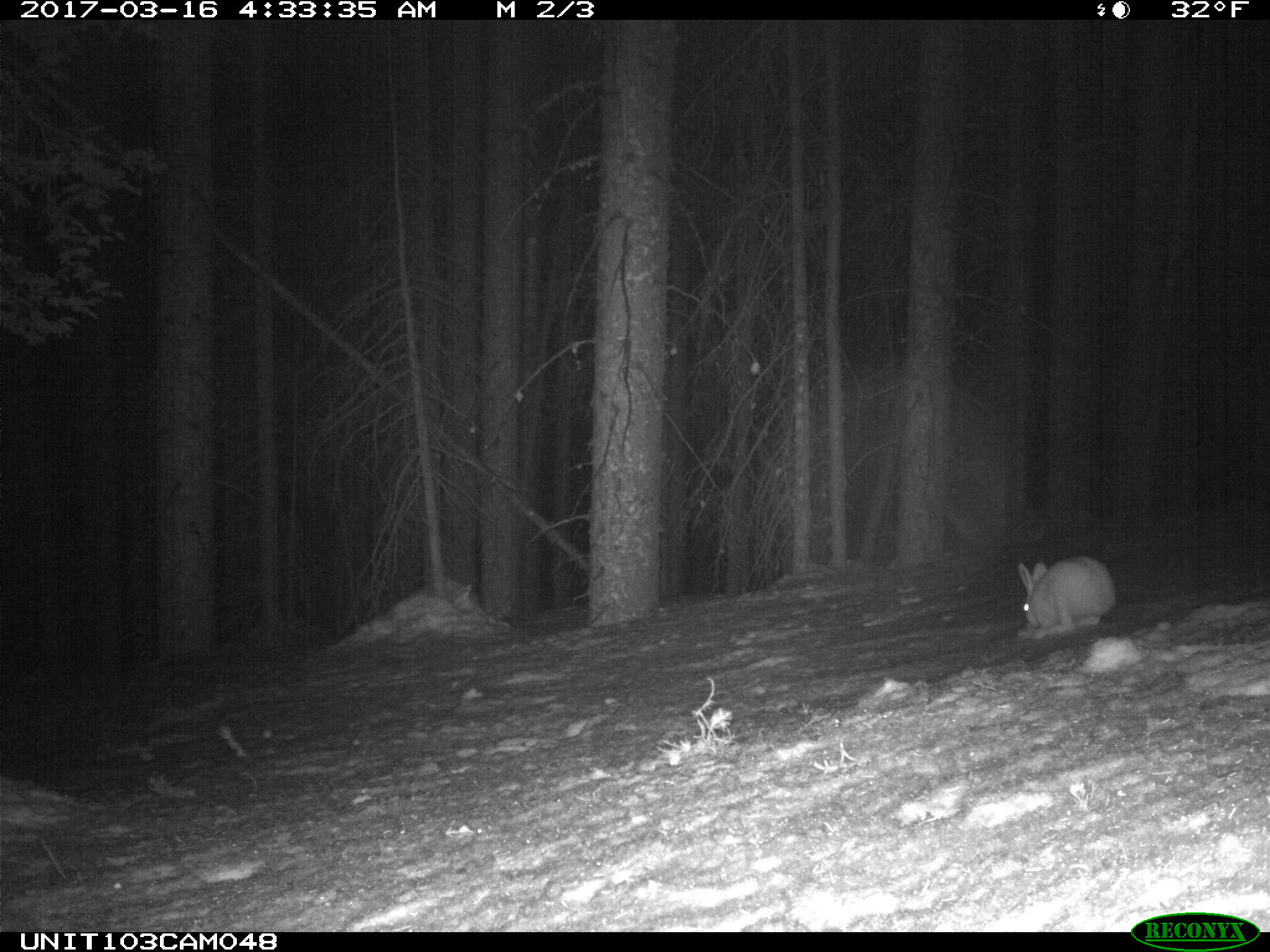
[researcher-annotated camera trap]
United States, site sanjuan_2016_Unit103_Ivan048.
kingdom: Animalia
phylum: Chordata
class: Mammalia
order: Lagomorpha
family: Leporidae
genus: Lepus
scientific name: Lepus americanus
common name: snowshoe hare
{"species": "Lepus americanus (snowshoe hare)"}